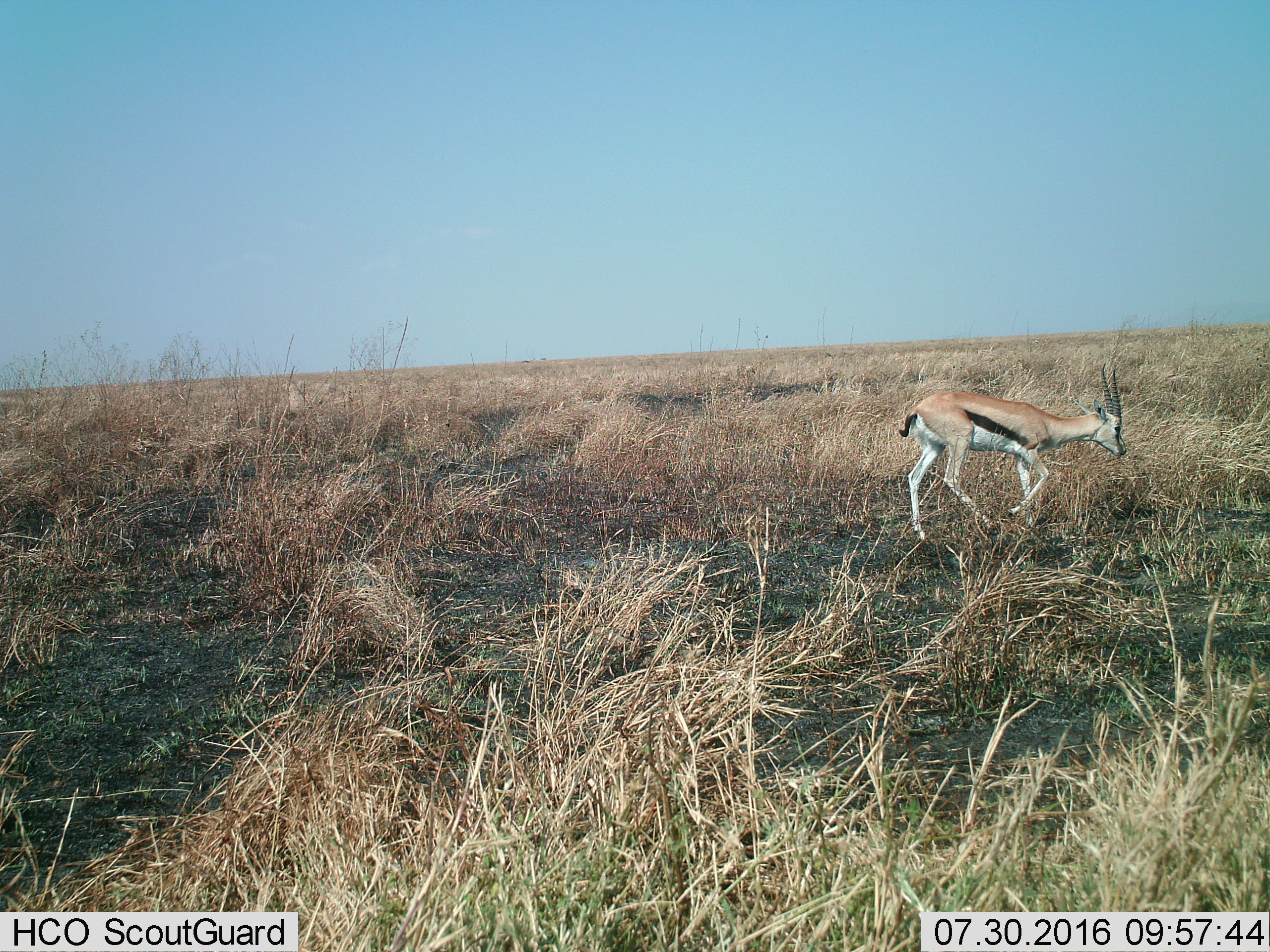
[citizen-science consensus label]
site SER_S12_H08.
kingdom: Animalia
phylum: Chordata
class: Mammalia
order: Artiodactyla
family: Bovidae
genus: Eudorcas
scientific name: Eudorcas thomsonii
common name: thomson's gazelle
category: gazellethomsons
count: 1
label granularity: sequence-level